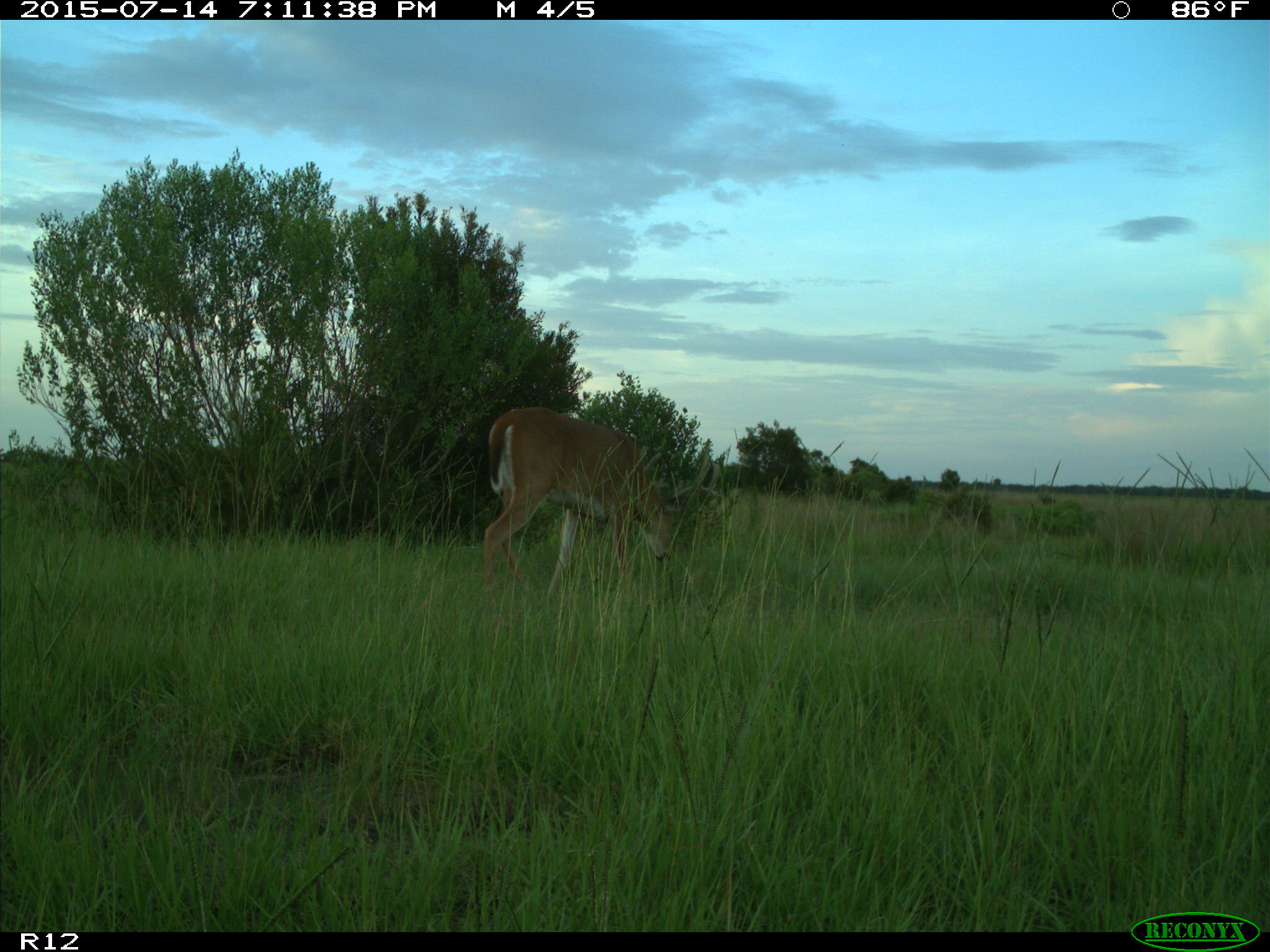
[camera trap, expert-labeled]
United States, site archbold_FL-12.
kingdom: Animalia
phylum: Chordata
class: Mammalia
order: Artiodactyla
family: Cervidae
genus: Odocoileus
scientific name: Odocoileus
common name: deer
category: unidentified deer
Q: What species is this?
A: Unidentified deer (deer) (Odocoileus).